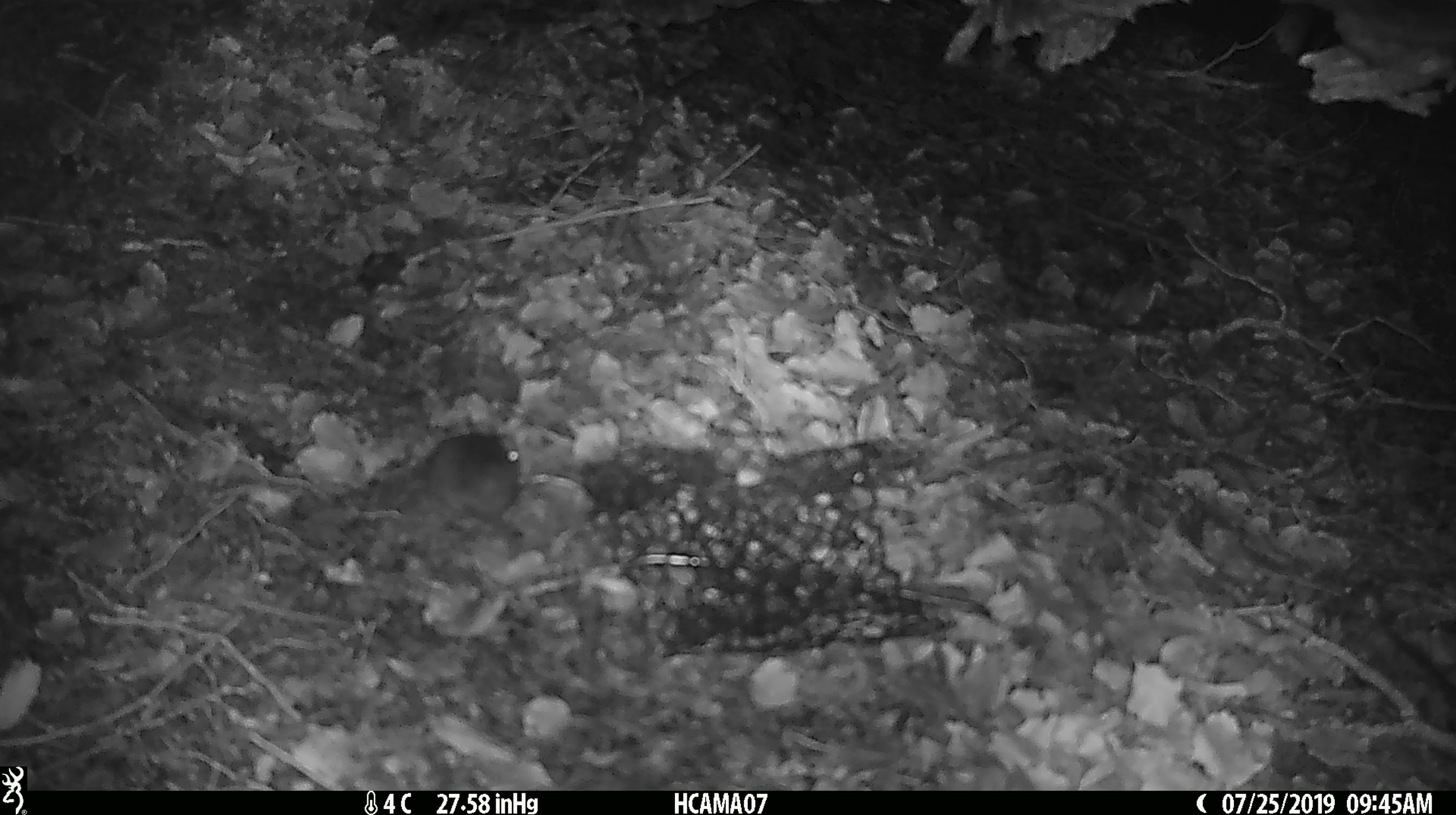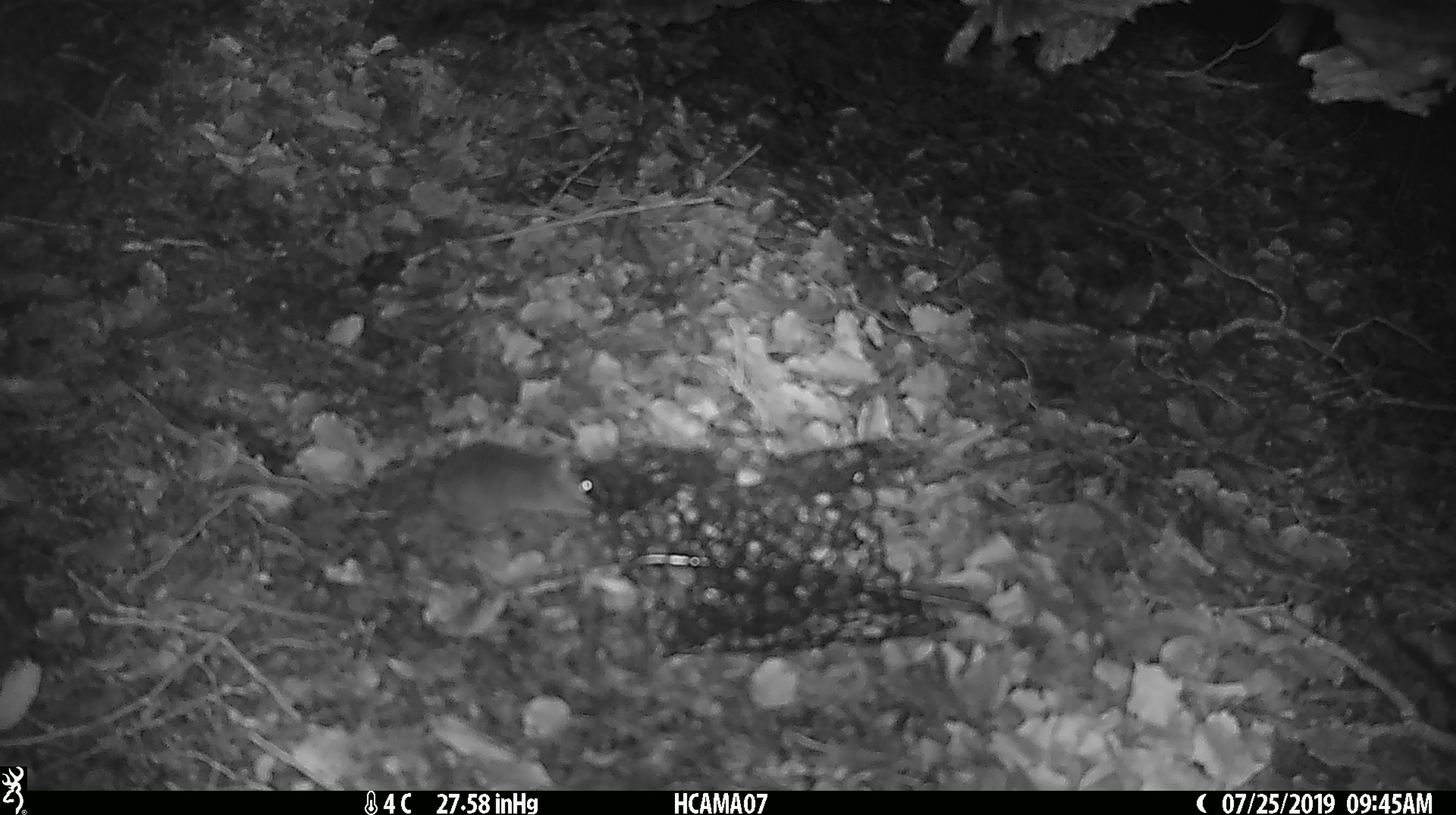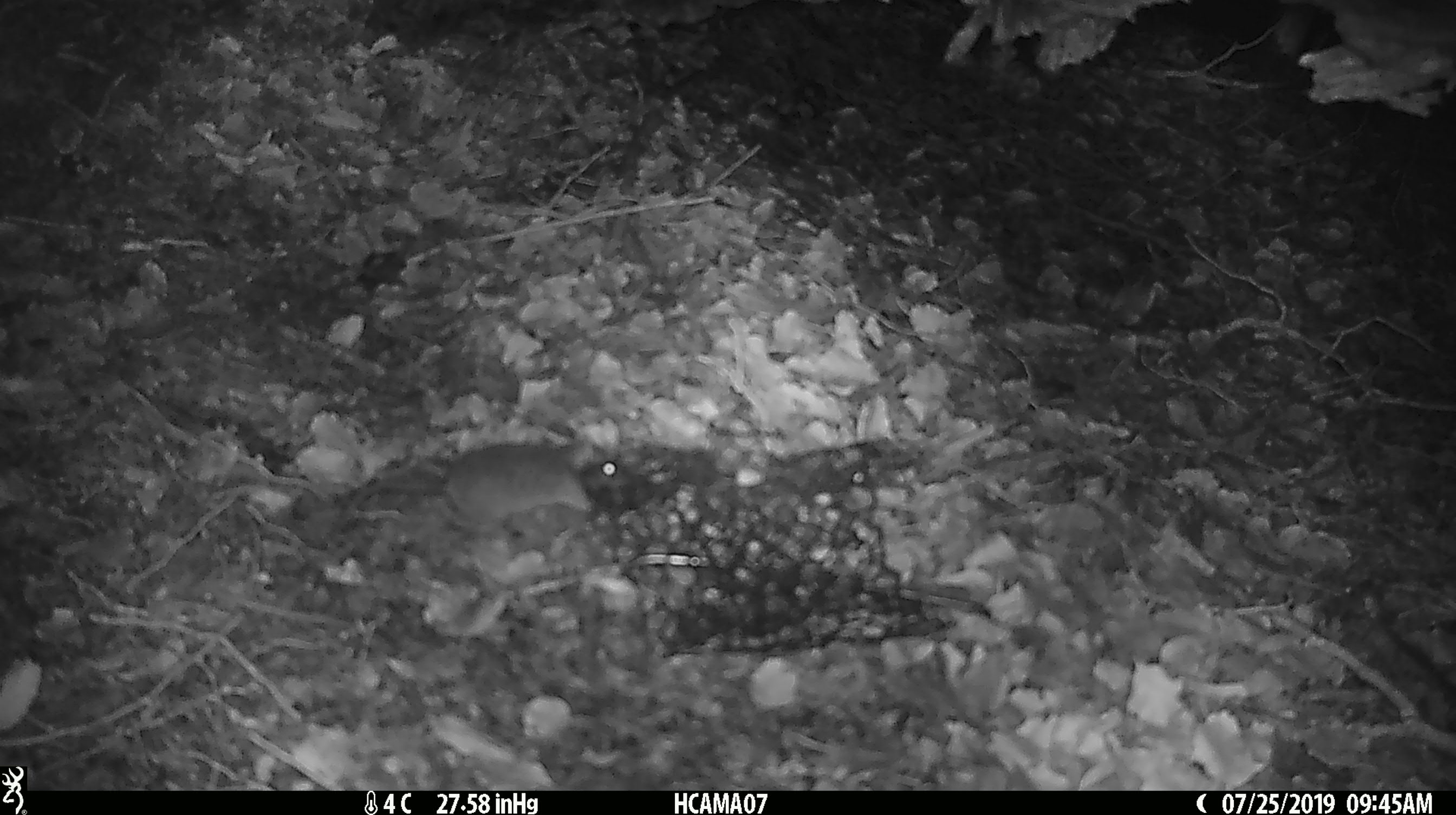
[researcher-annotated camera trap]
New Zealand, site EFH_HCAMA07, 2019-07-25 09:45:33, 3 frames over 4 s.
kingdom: Animalia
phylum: Chordata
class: Mammalia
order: Rodentia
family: Muridae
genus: Mus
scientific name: Mus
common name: mouse